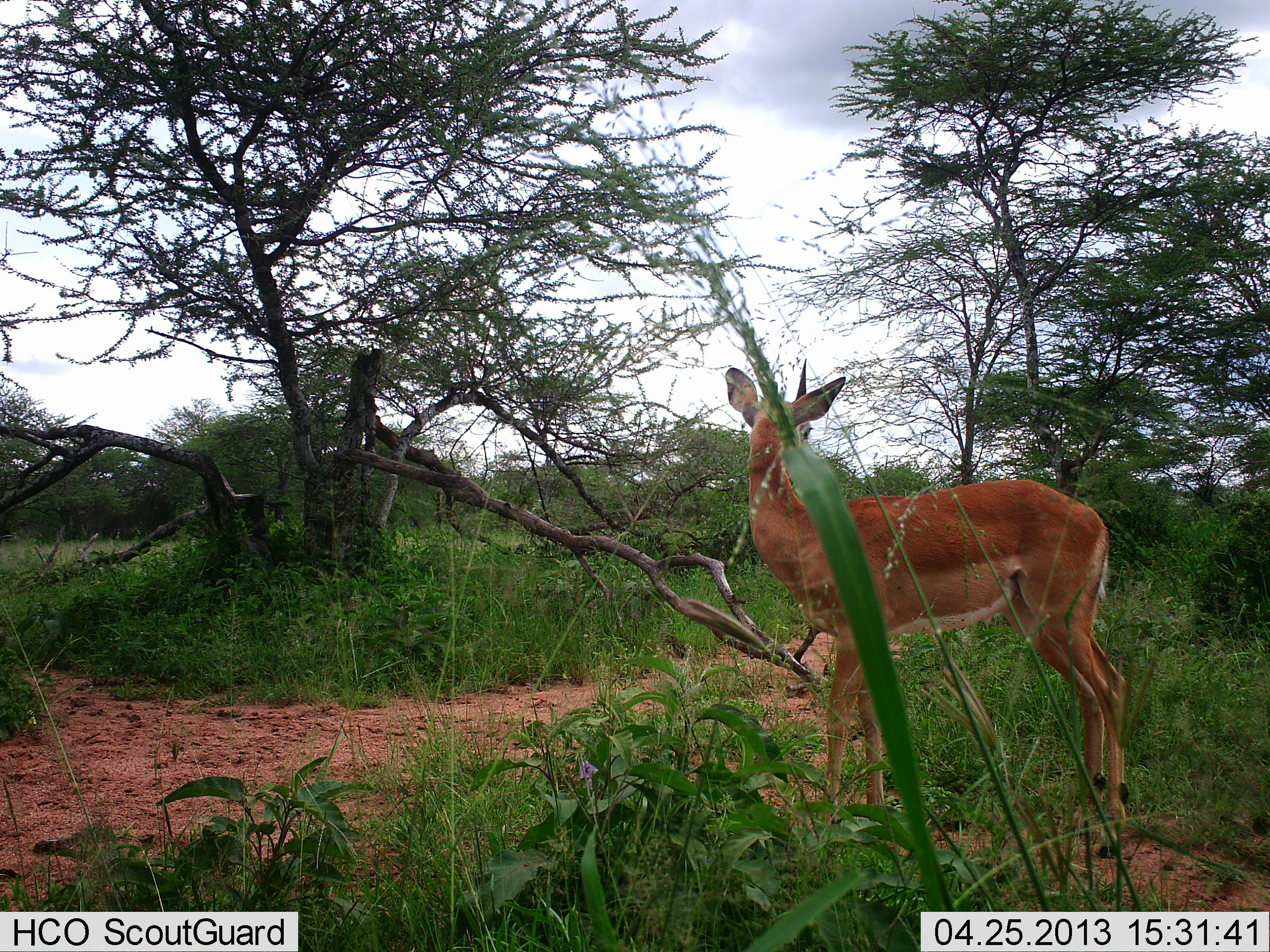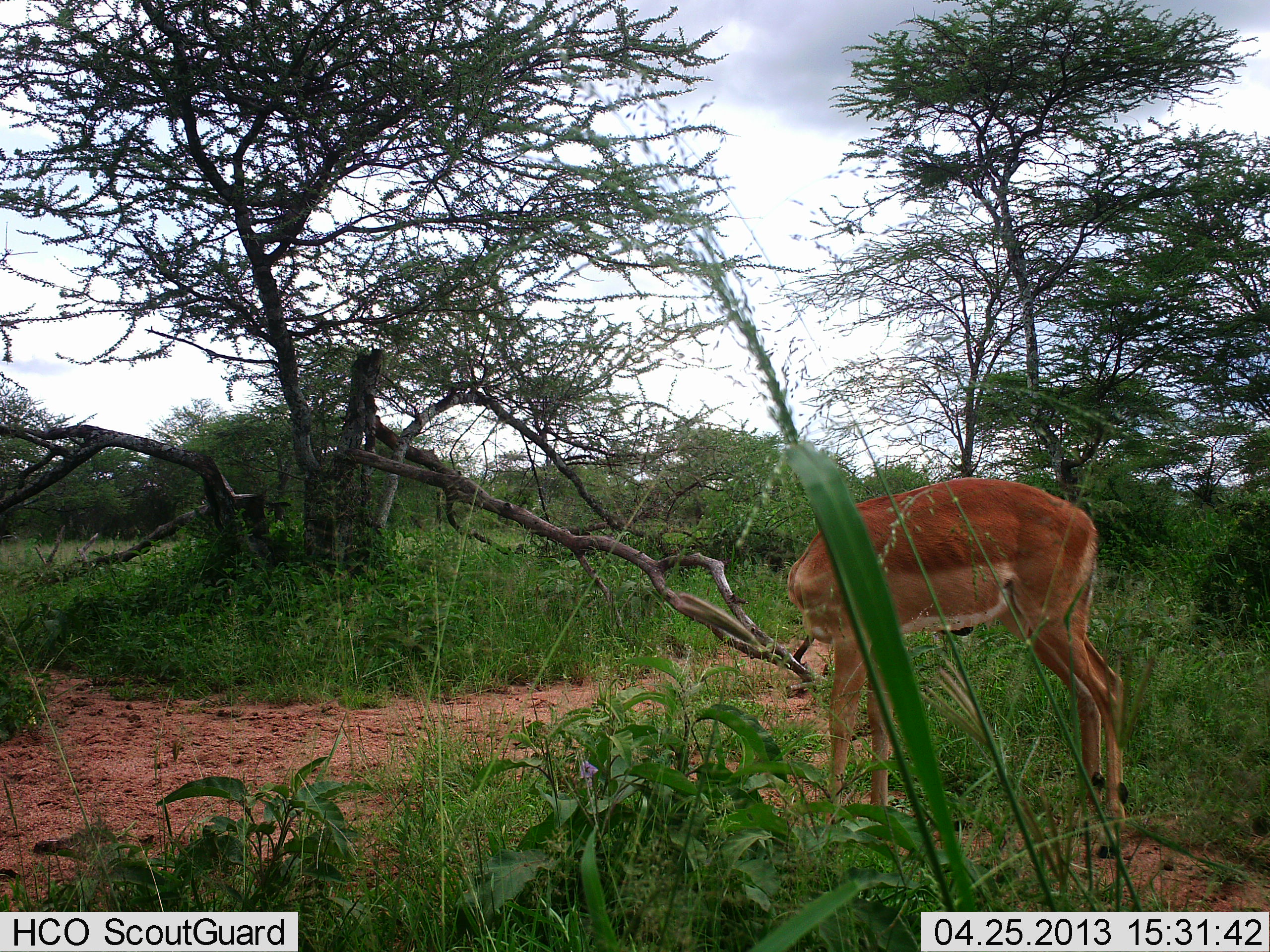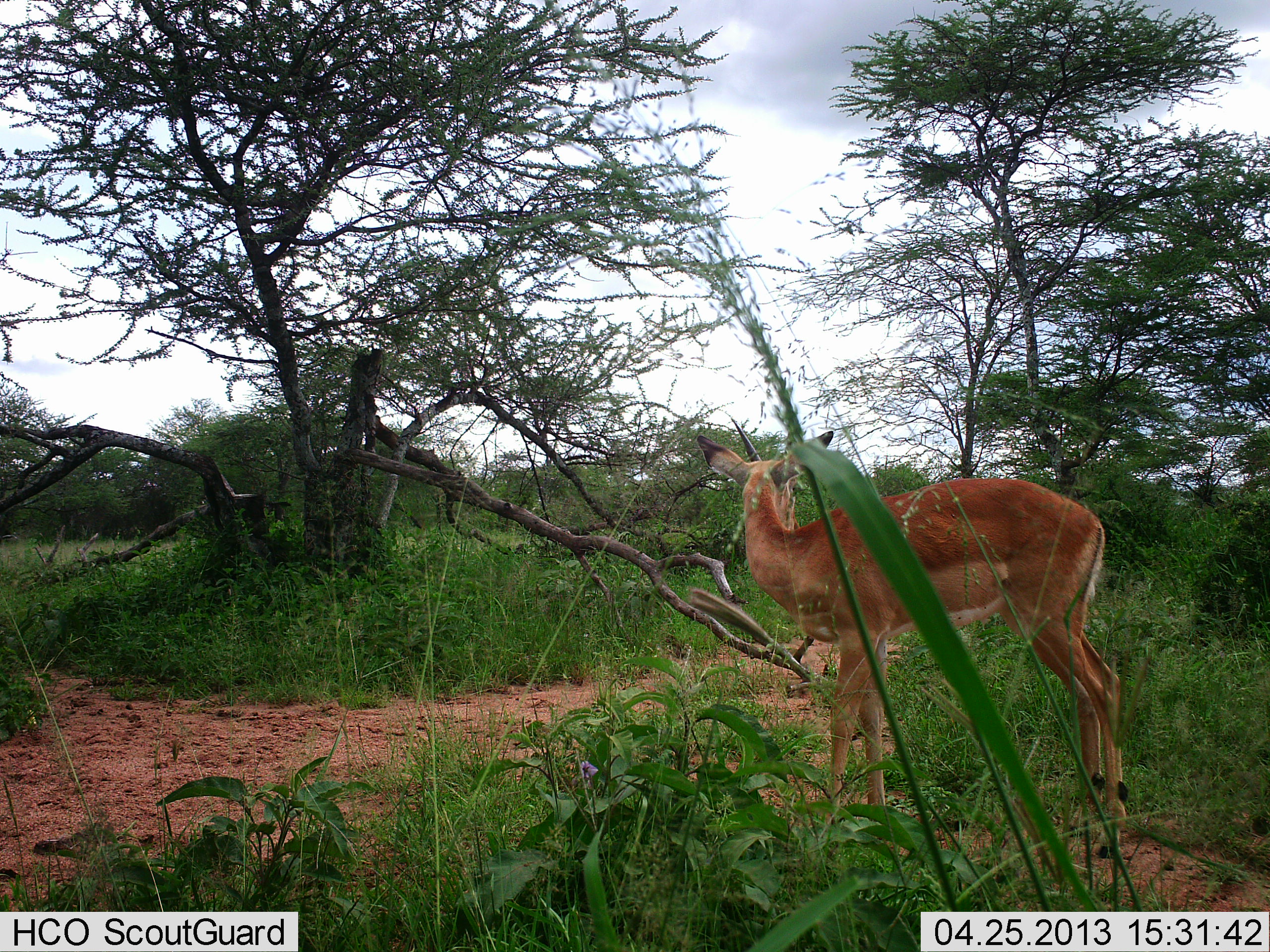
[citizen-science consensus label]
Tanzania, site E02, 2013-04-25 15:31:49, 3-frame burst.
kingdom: Animalia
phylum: Chordata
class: Mammalia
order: Artiodactyla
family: Bovidae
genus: Aepyceros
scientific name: Aepyceros melampus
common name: impala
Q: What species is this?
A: Impala (Aepyceros melampus).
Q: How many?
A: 1.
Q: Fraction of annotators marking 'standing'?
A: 90%.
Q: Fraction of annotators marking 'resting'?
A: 0%.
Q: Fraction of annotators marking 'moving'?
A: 0%.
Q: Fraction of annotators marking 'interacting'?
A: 0%.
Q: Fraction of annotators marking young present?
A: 10%.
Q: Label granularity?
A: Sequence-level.